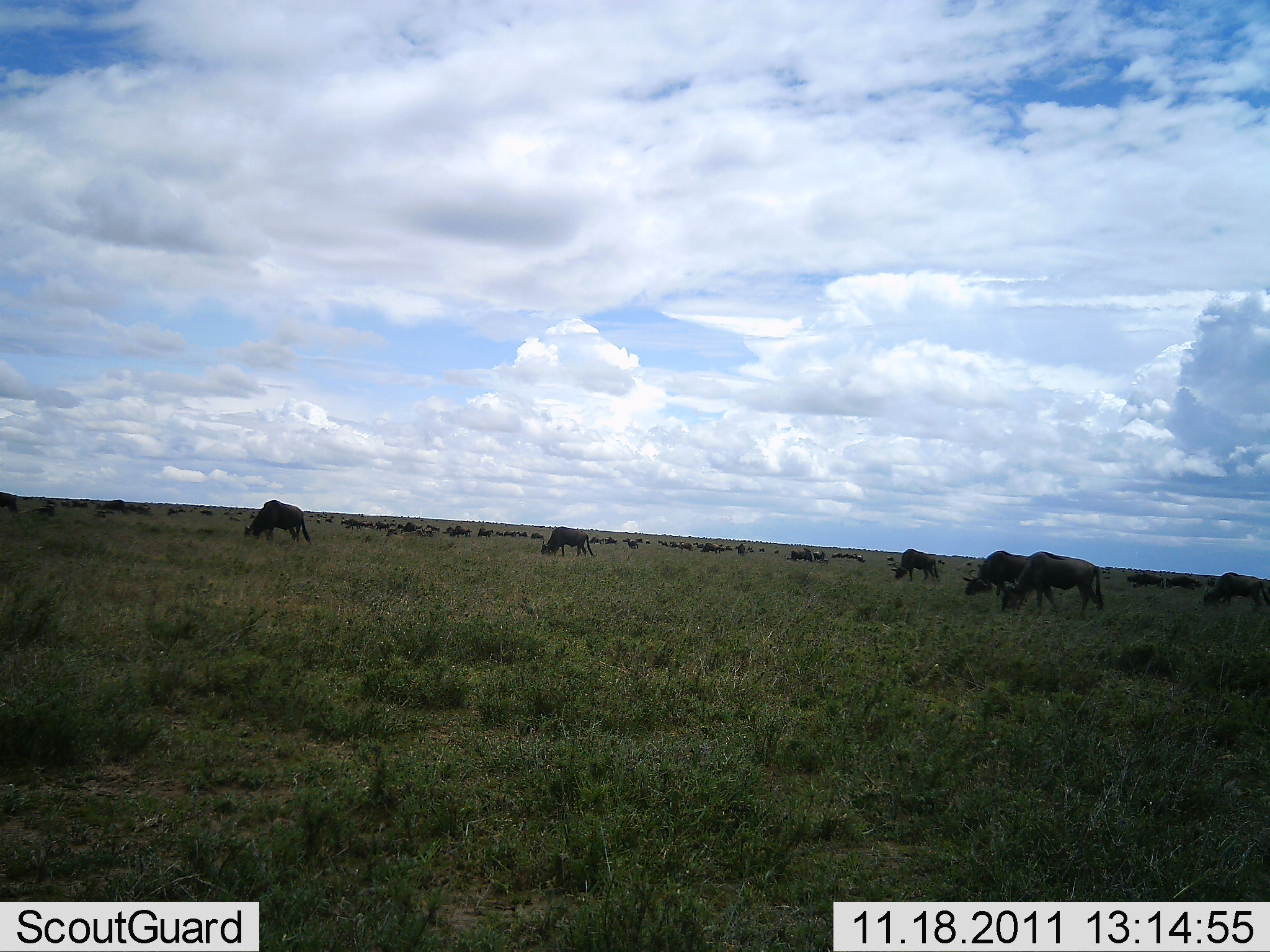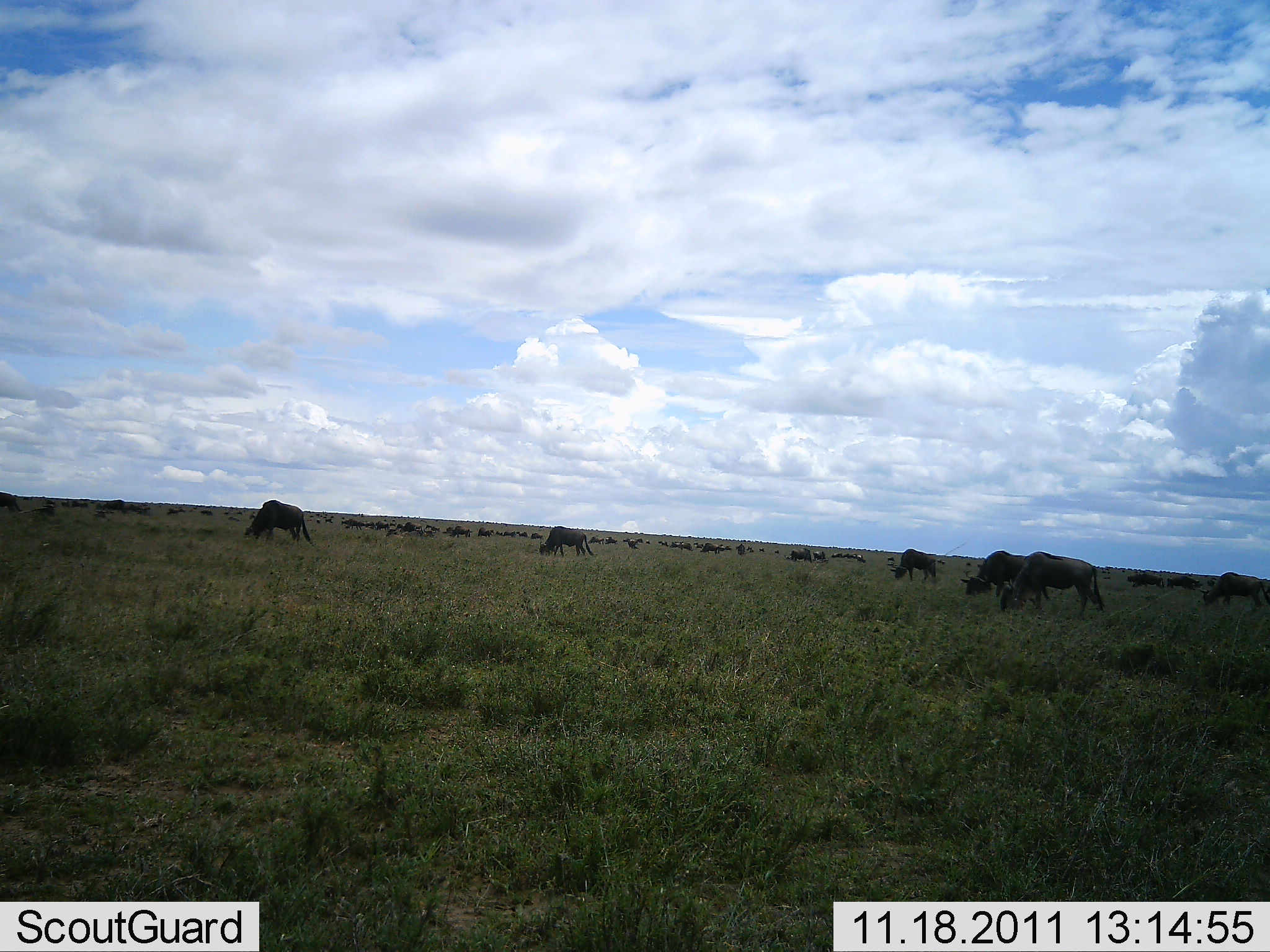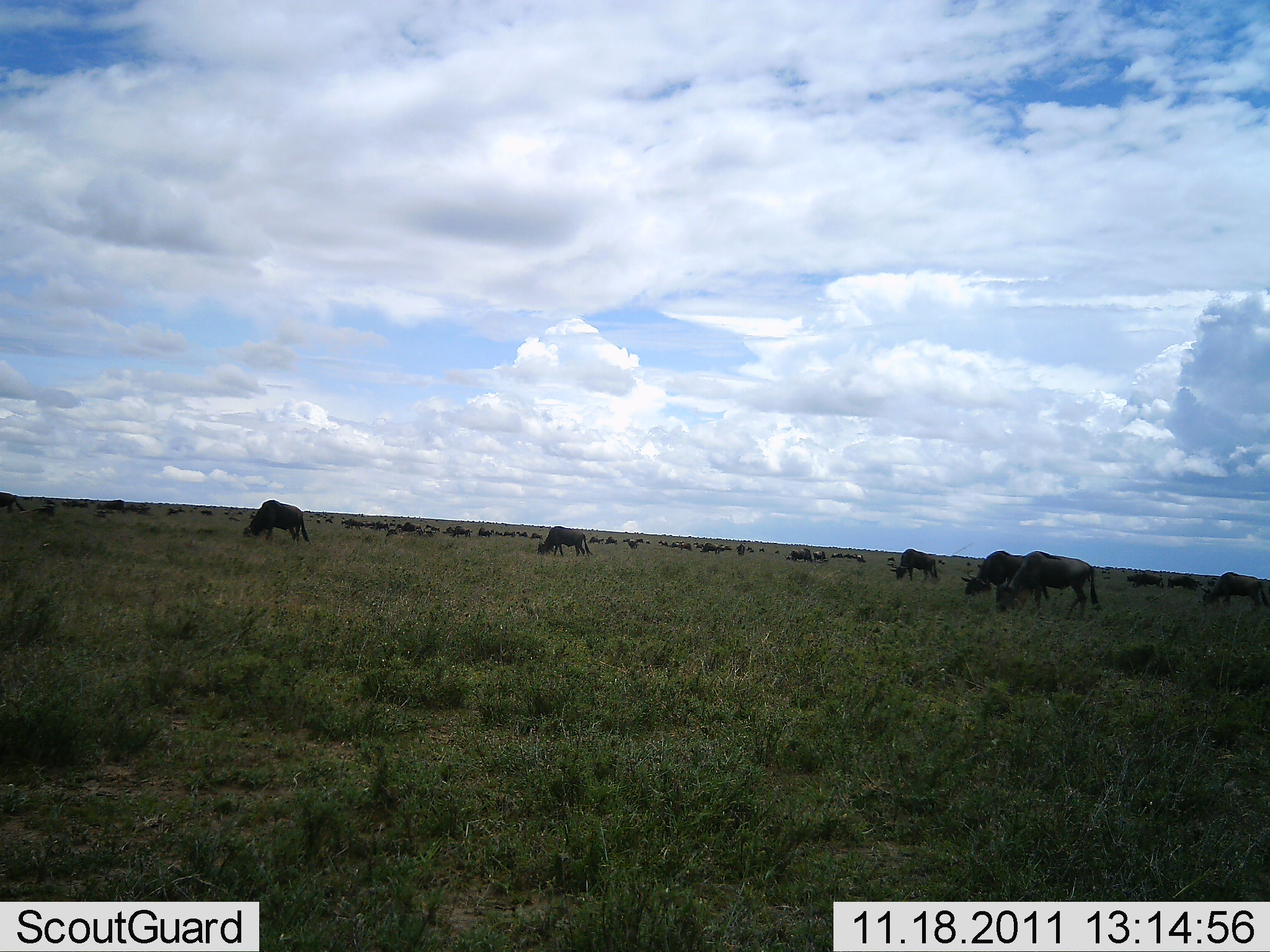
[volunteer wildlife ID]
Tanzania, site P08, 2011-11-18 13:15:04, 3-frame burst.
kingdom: Animalia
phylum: Chordata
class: Mammalia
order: Artiodactyla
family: Bovidae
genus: Connochaetes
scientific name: Connochaetes taurinus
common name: blue wildebeest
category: wildebeest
Wildebeest (blue wildebeest) (Connochaetes taurinus), count 11-50. Behavior (volunteer vote fractions): standing 27%, resting 0%, moving 20%, interacting 7%. Young present (vote fraction): 0%. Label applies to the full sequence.